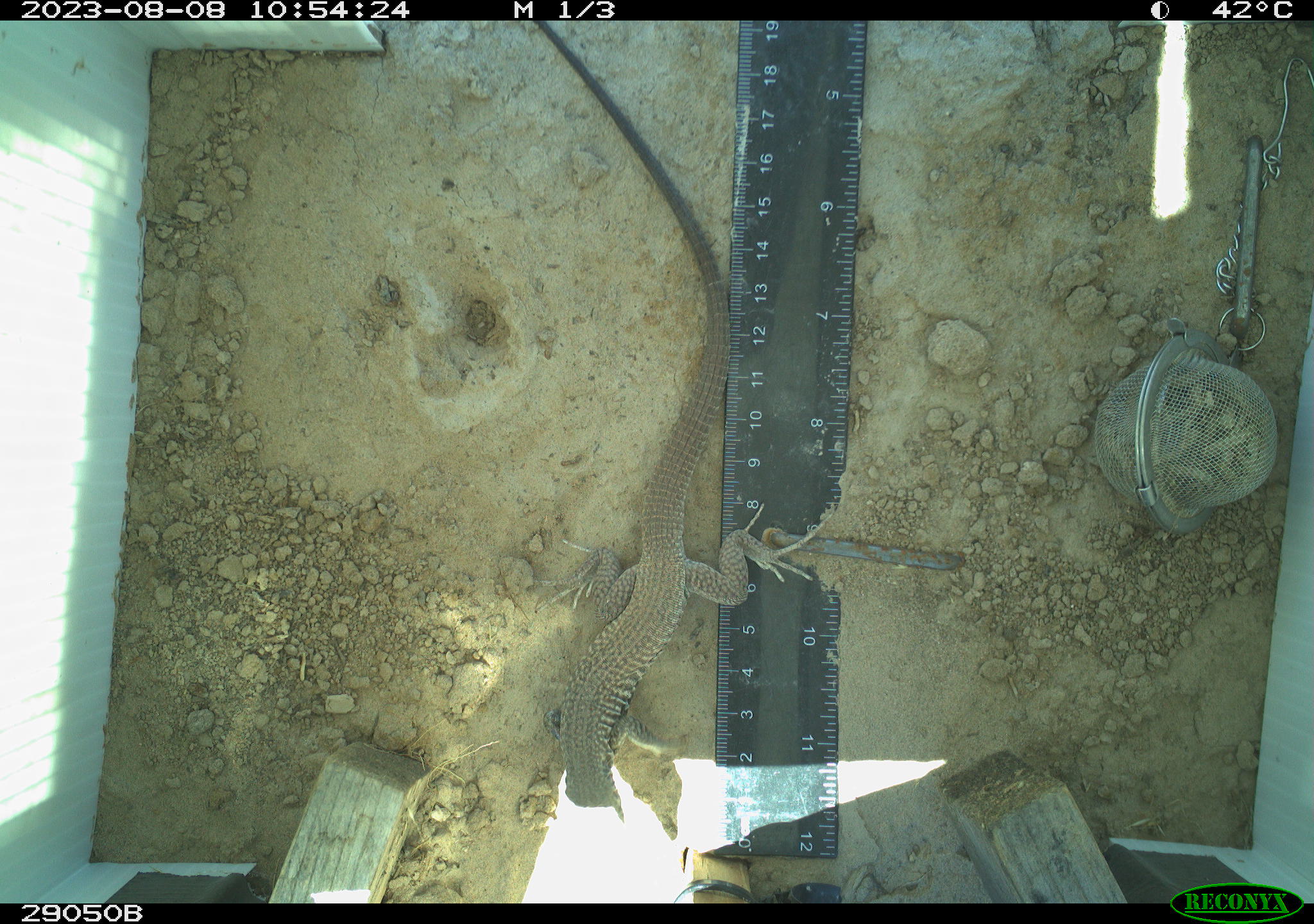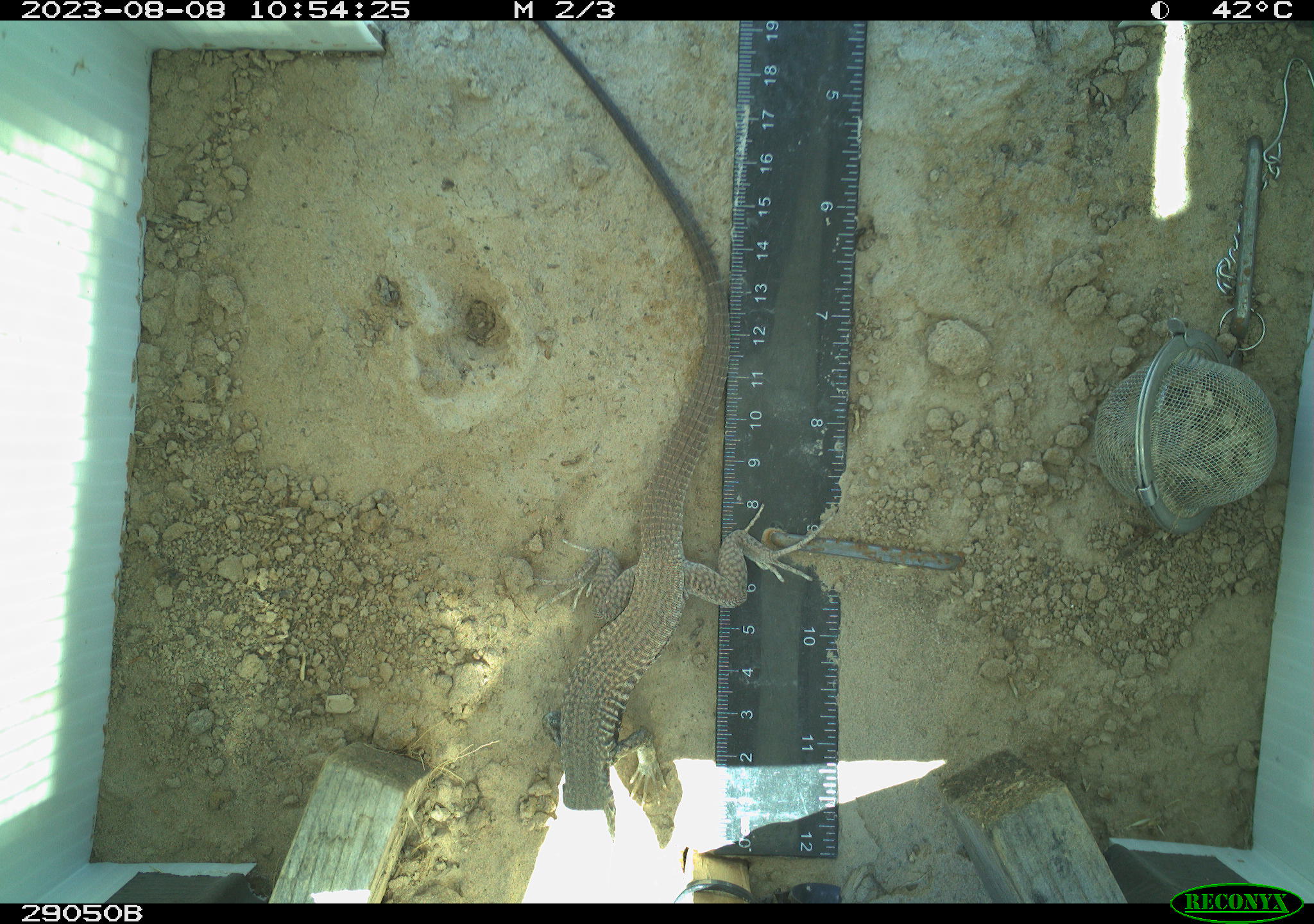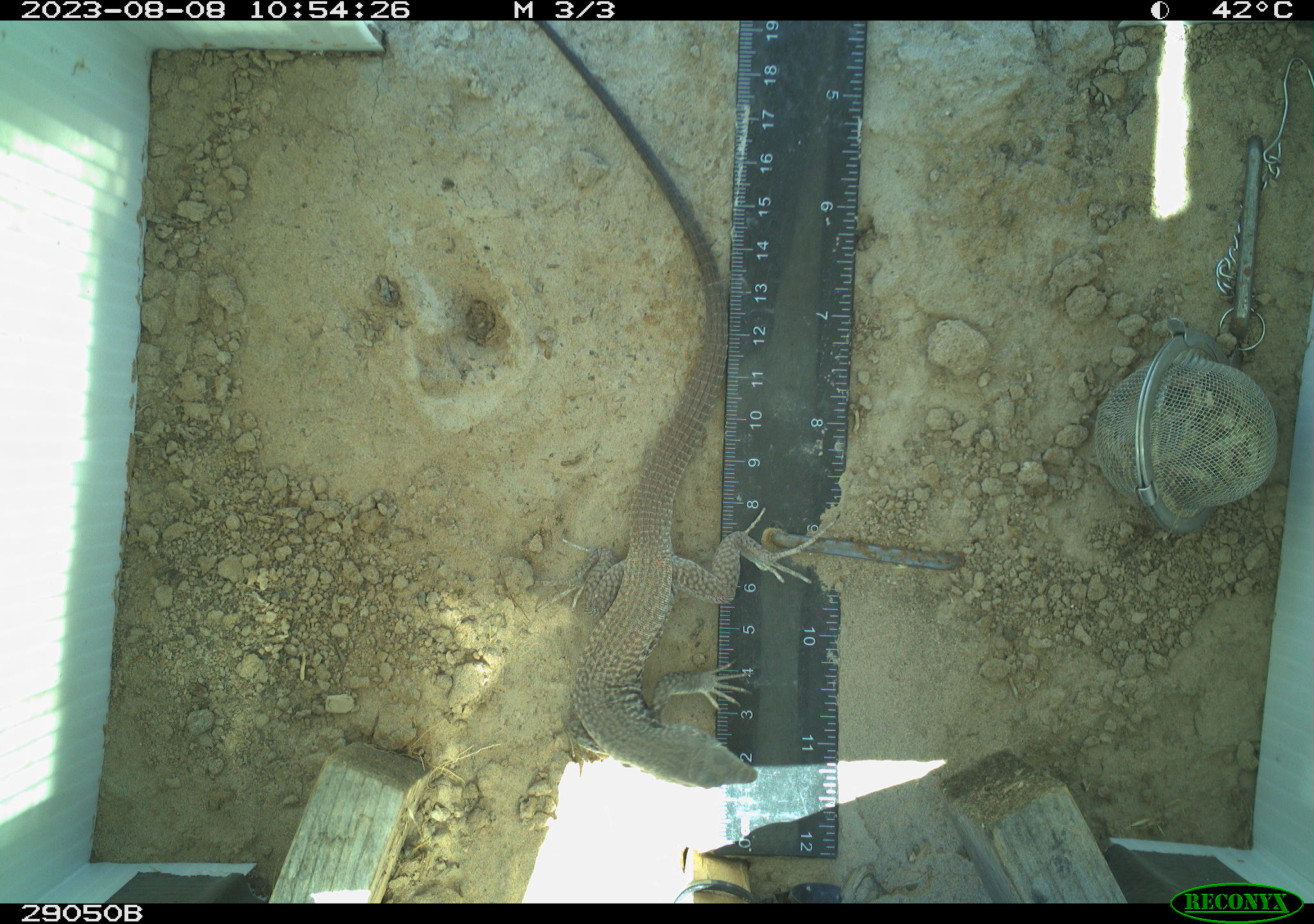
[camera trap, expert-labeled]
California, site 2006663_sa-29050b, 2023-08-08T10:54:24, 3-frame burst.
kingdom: Animalia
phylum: Chordata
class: Reptilia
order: Squamata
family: Teiidae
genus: Aspidoscelis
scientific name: Aspidoscelis tigris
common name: western whiptail